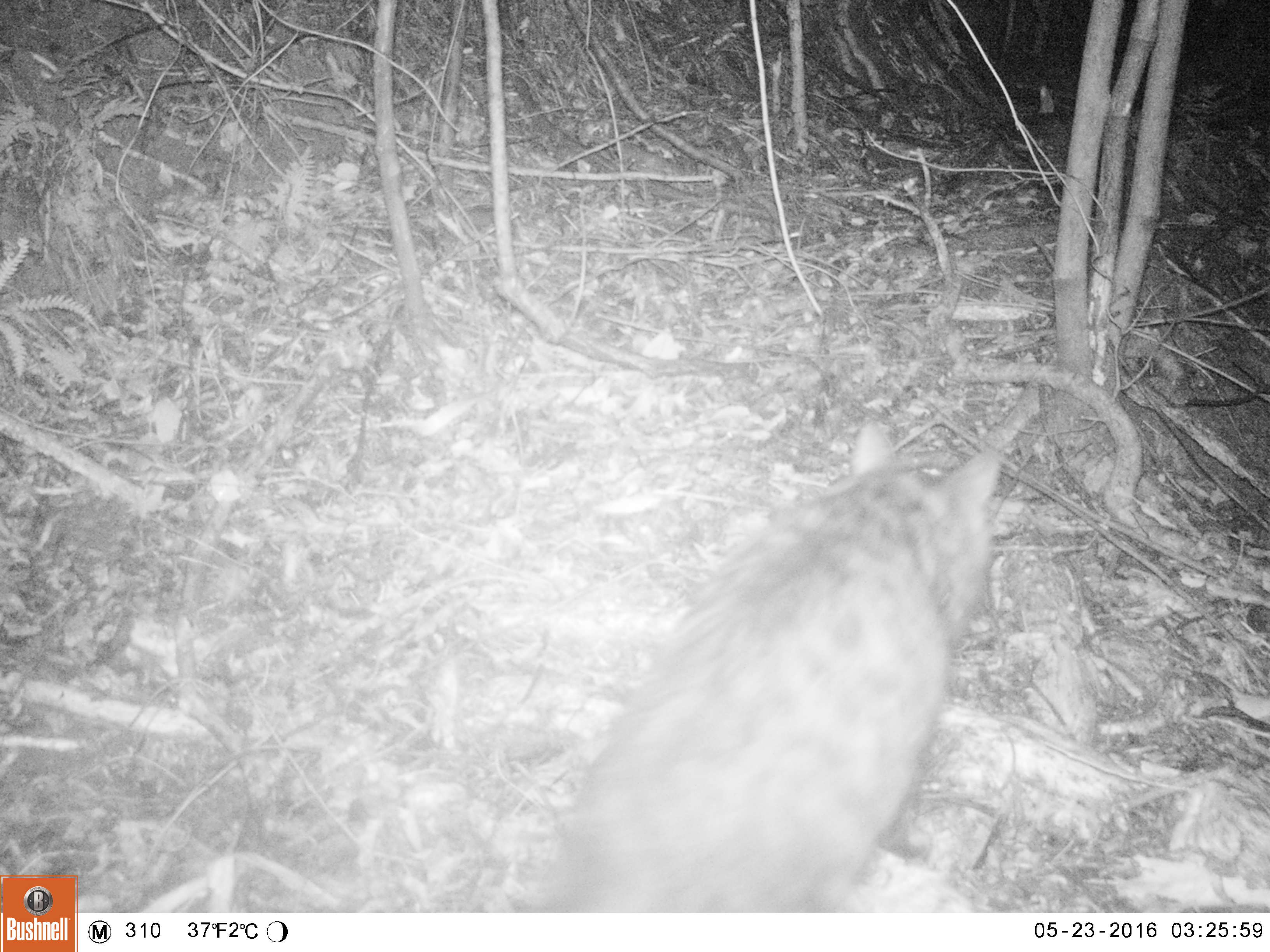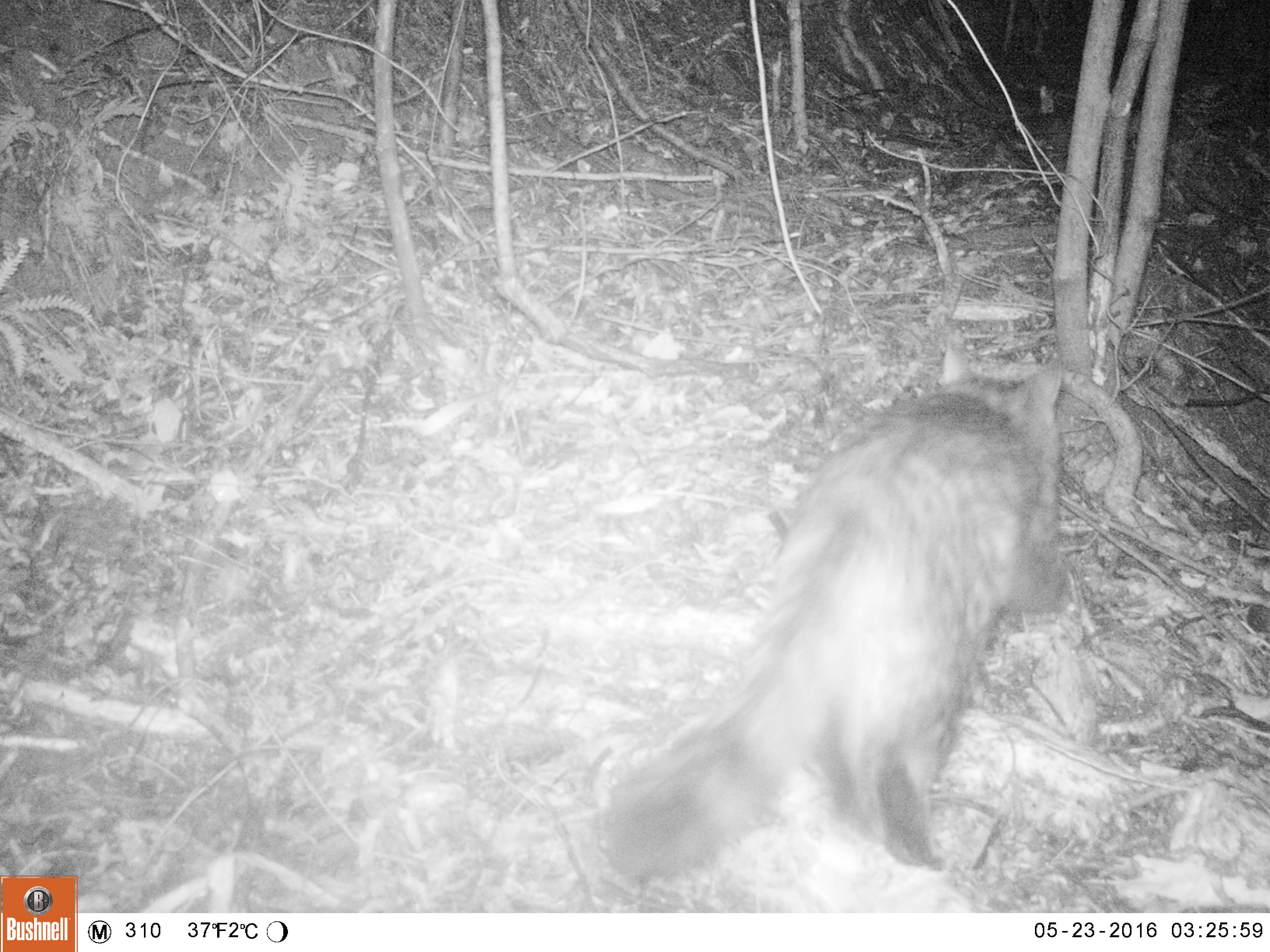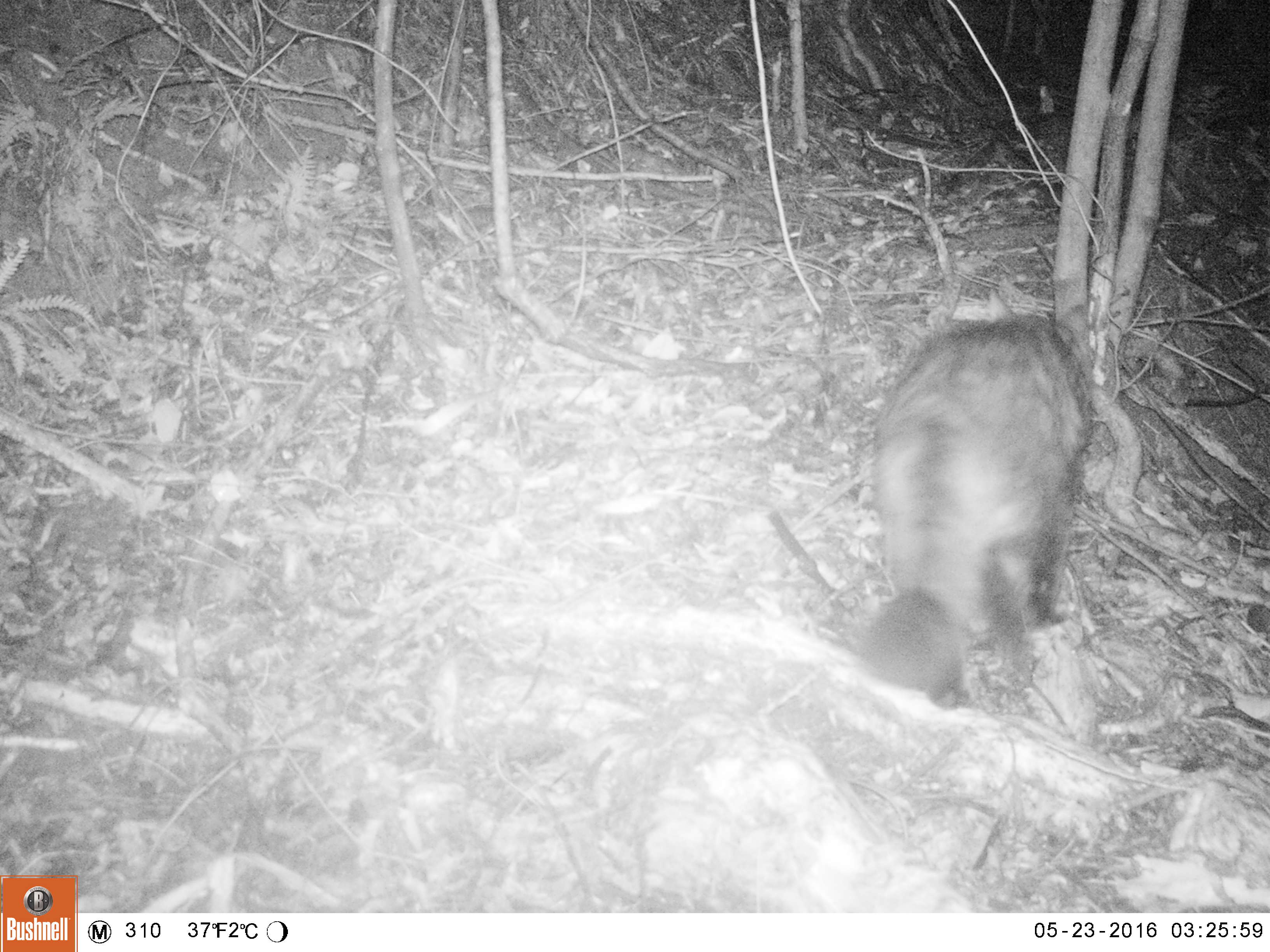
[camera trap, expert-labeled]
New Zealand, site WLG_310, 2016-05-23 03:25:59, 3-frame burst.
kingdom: Animalia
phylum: Chordata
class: Mammalia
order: Carnivora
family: Felidae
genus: Felis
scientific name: Felis catus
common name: domestic cat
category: cat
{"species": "cat (domestic cat) (Felis catus)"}